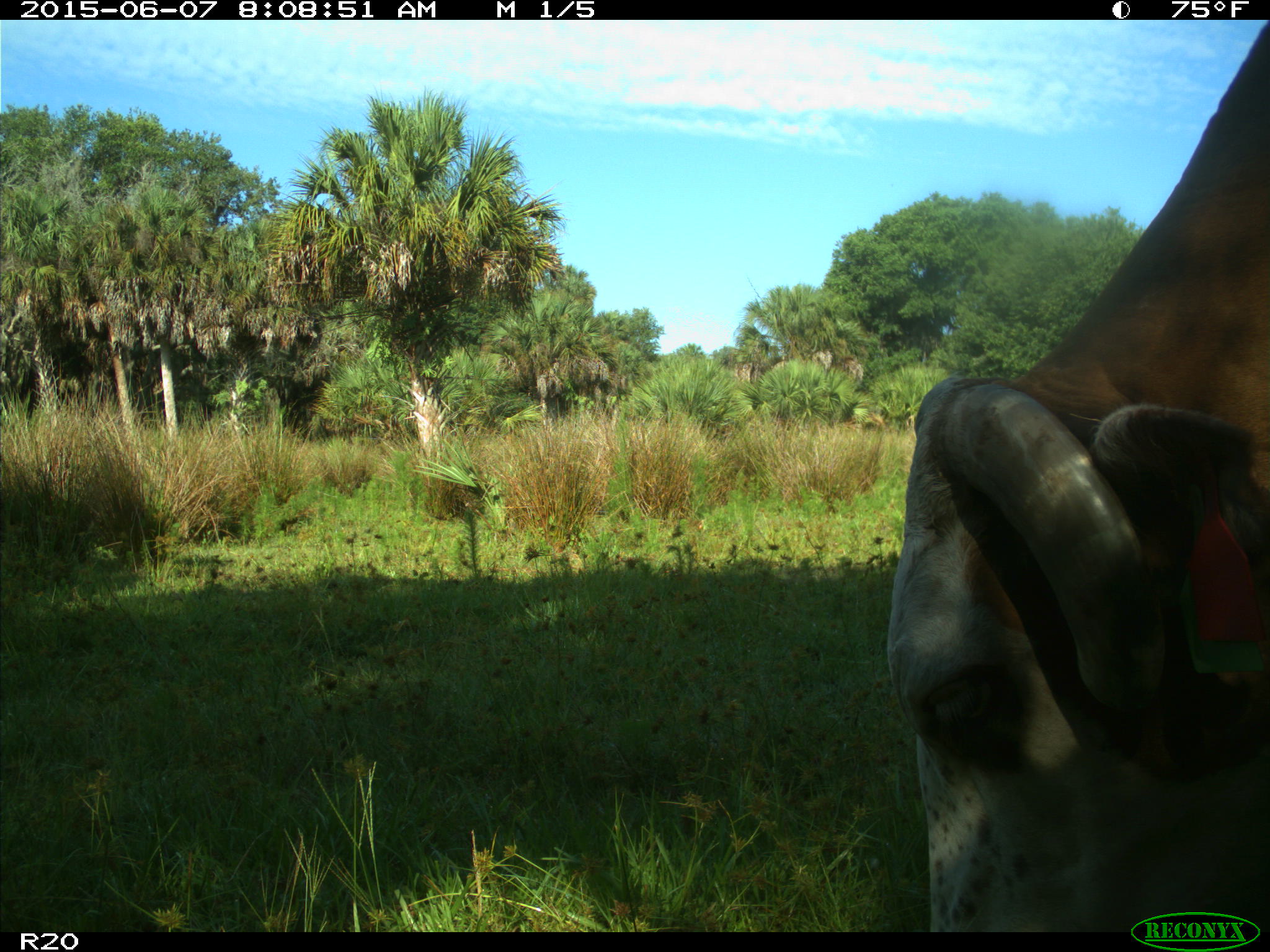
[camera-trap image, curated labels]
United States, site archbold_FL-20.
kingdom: Animalia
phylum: Chordata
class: Mammalia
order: Artiodactyla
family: Bovidae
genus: Bos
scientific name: Bos taurus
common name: domestic cow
Bos taurus (domestic cow).